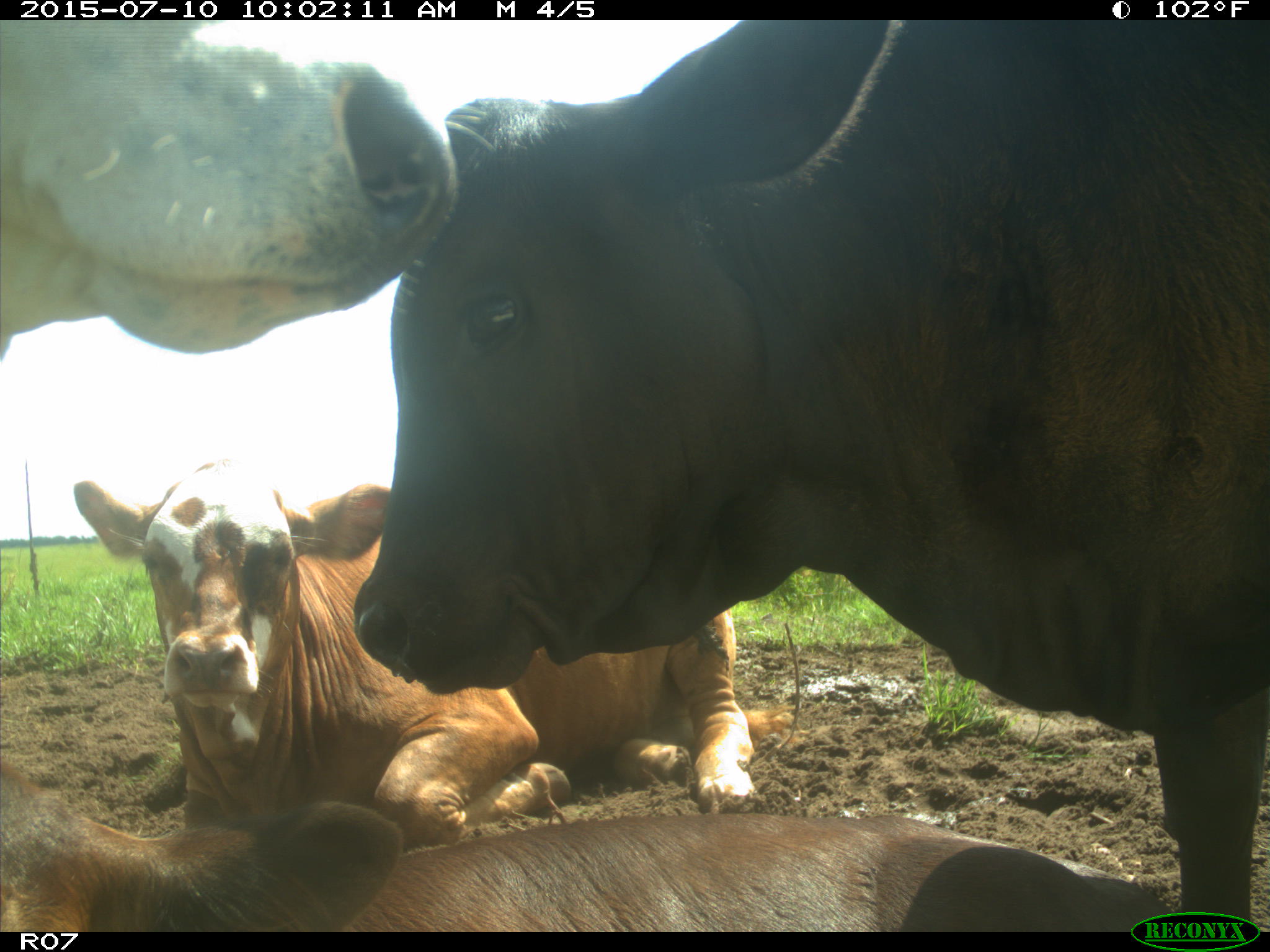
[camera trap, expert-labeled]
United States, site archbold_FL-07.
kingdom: Animalia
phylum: Chordata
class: Mammalia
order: Artiodactyla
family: Bovidae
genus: Bos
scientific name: Bos taurus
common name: domestic cow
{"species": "Bos taurus (domestic cow)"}